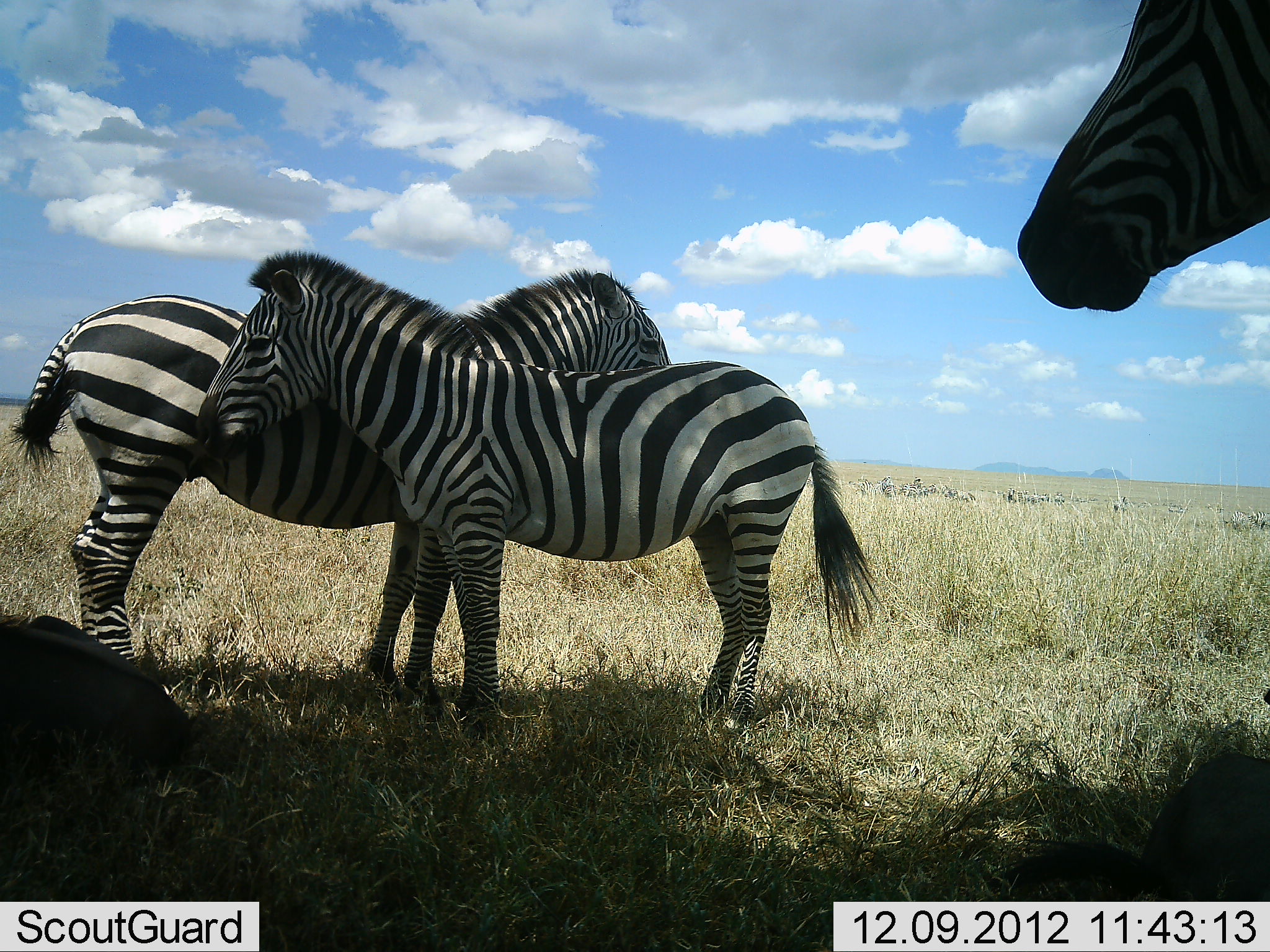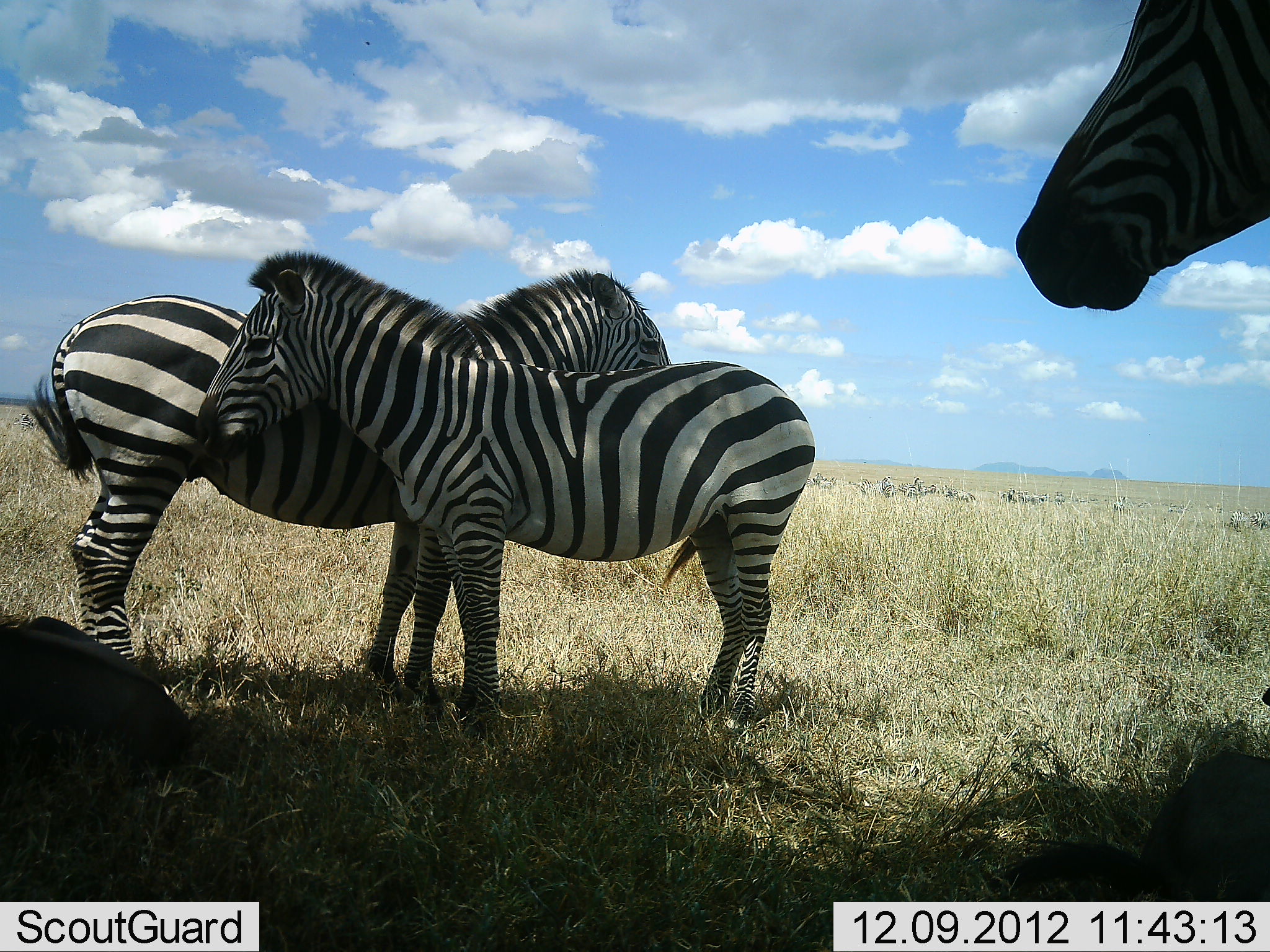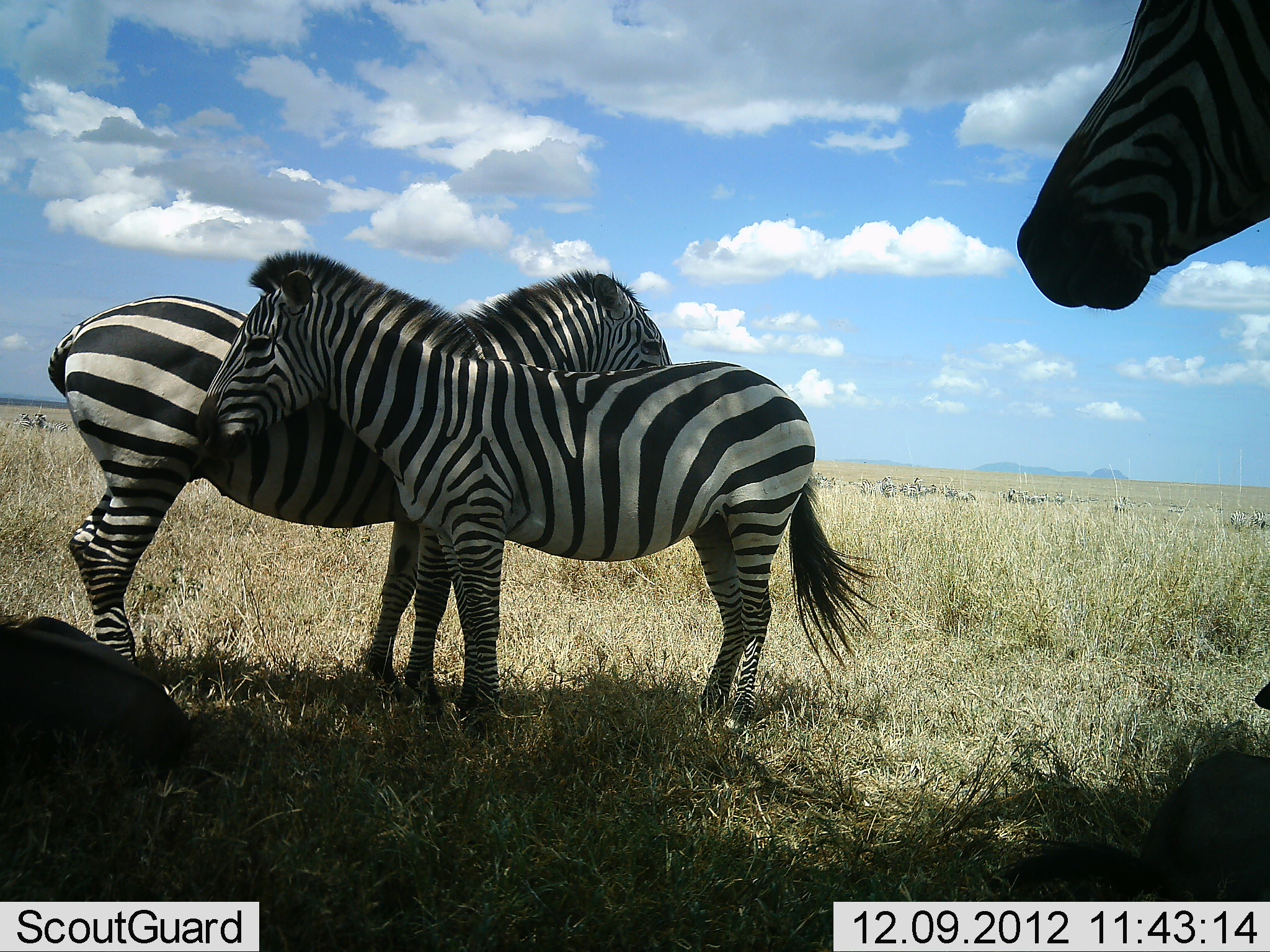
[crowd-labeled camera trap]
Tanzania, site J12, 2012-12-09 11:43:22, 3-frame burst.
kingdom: Animalia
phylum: Chordata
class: Mammalia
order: Perissodactyla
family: Equidae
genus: Equus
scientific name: Equus quagga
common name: plains zebra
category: zebra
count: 3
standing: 92%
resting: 8%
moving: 0%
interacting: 23%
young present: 0%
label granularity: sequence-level